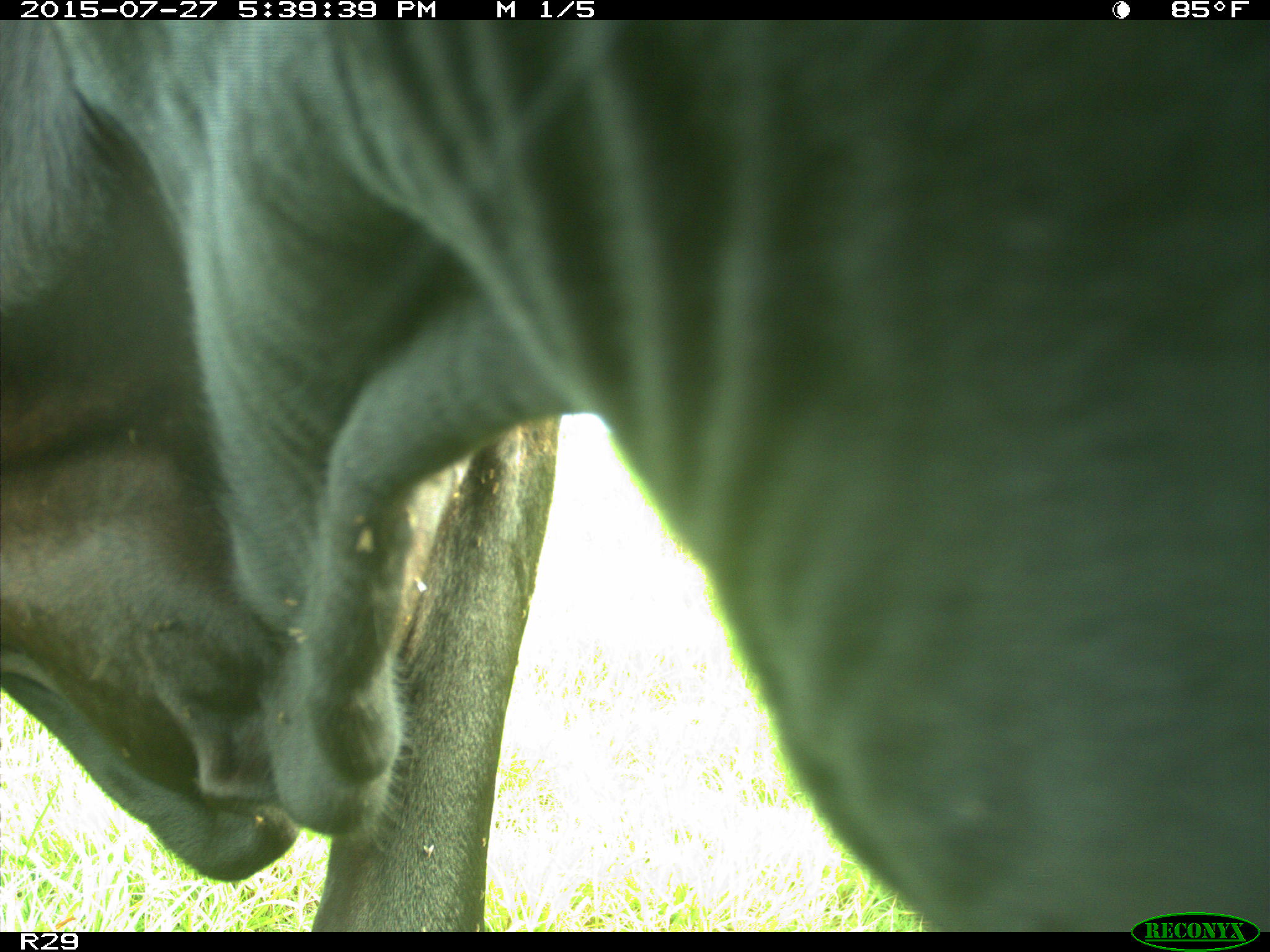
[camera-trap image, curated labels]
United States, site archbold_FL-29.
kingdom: Animalia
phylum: Chordata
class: Mammalia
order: Artiodactyla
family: Bovidae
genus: Bos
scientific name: Bos taurus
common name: domestic cow